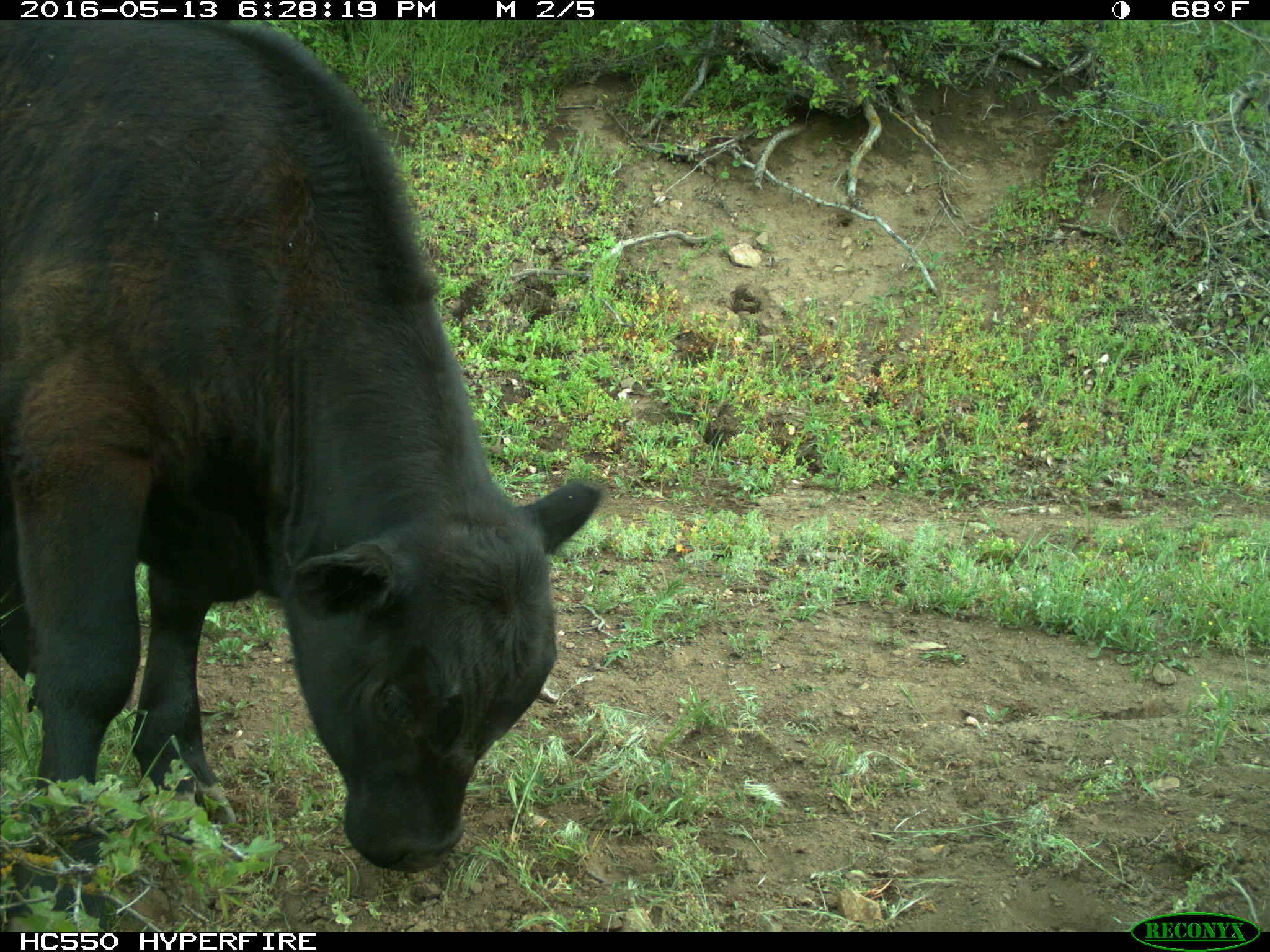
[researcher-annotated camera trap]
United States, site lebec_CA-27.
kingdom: Animalia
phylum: Chordata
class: Mammalia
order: Artiodactyla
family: Bovidae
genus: Bos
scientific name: Bos taurus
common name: domestic cow